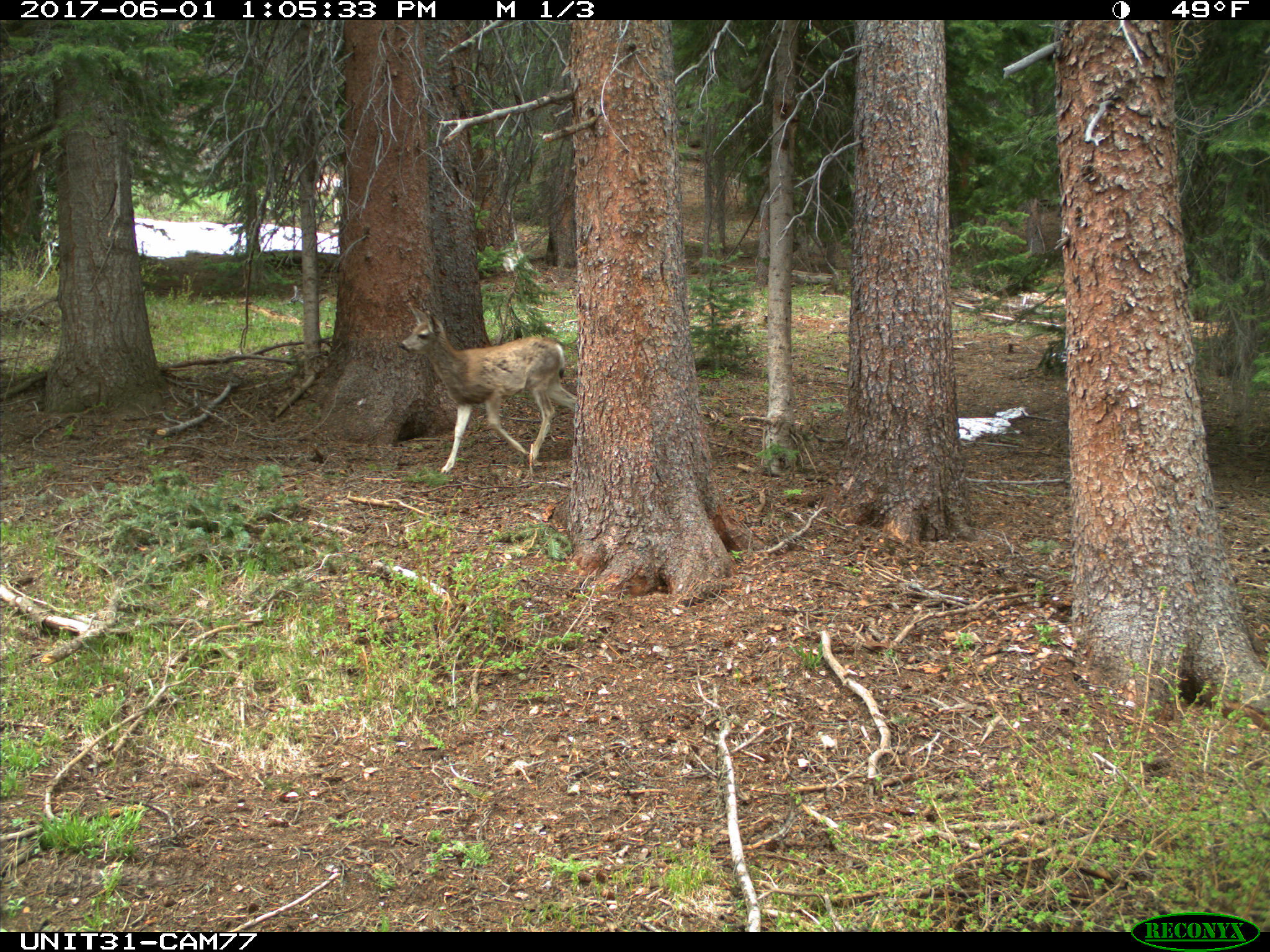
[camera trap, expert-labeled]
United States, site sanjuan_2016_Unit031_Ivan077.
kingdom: Animalia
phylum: Chordata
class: Mammalia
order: Artiodactyla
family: Cervidae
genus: Odocoileus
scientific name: Odocoileus hemionus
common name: mule deer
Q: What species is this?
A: Odocoileus hemionus (mule deer).